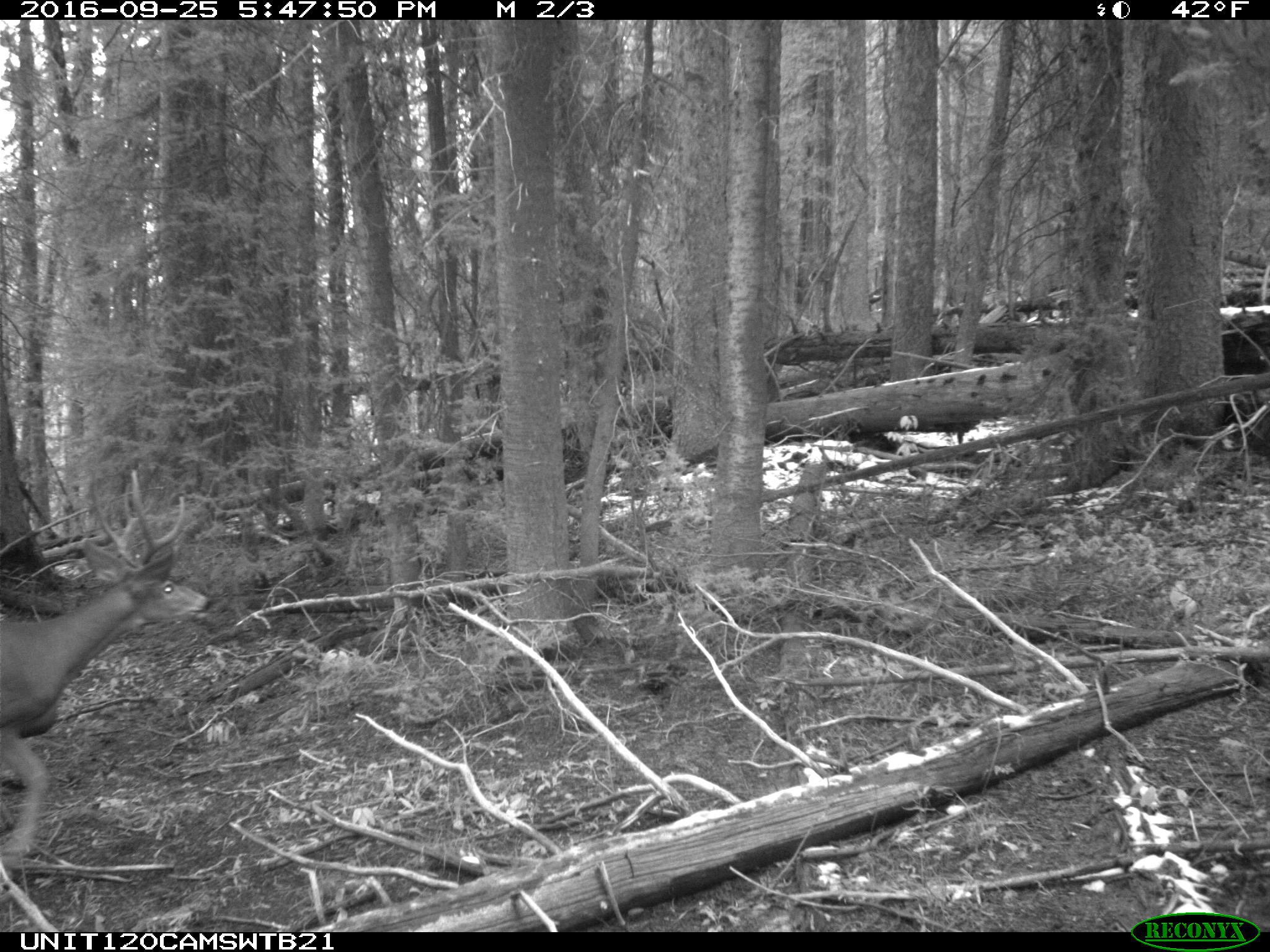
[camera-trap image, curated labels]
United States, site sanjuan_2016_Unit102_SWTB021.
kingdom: Animalia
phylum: Chordata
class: Mammalia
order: Artiodactyla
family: Cervidae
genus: Odocoileus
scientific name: Odocoileus hemionus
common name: mule deer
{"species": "Odocoileus hemionus (mule deer)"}